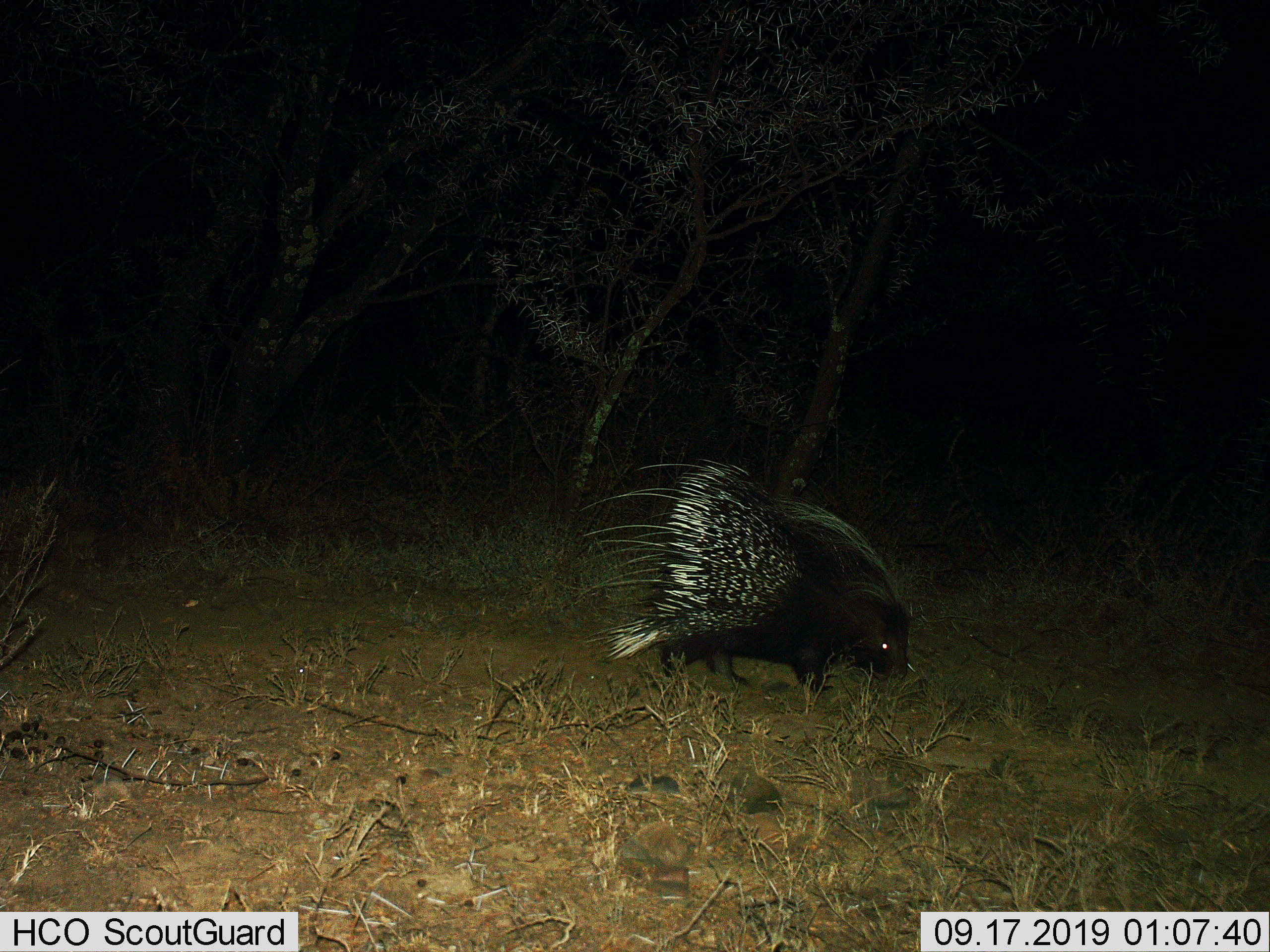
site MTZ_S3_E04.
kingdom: Animalia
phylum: Chordata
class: Mammalia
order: Rodentia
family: Hystricidae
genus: Hystrix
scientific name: Hystrix cristata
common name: crested porcupine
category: porcupine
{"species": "porcupine (crested porcupine) (Hystrix cristata)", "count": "1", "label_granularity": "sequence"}